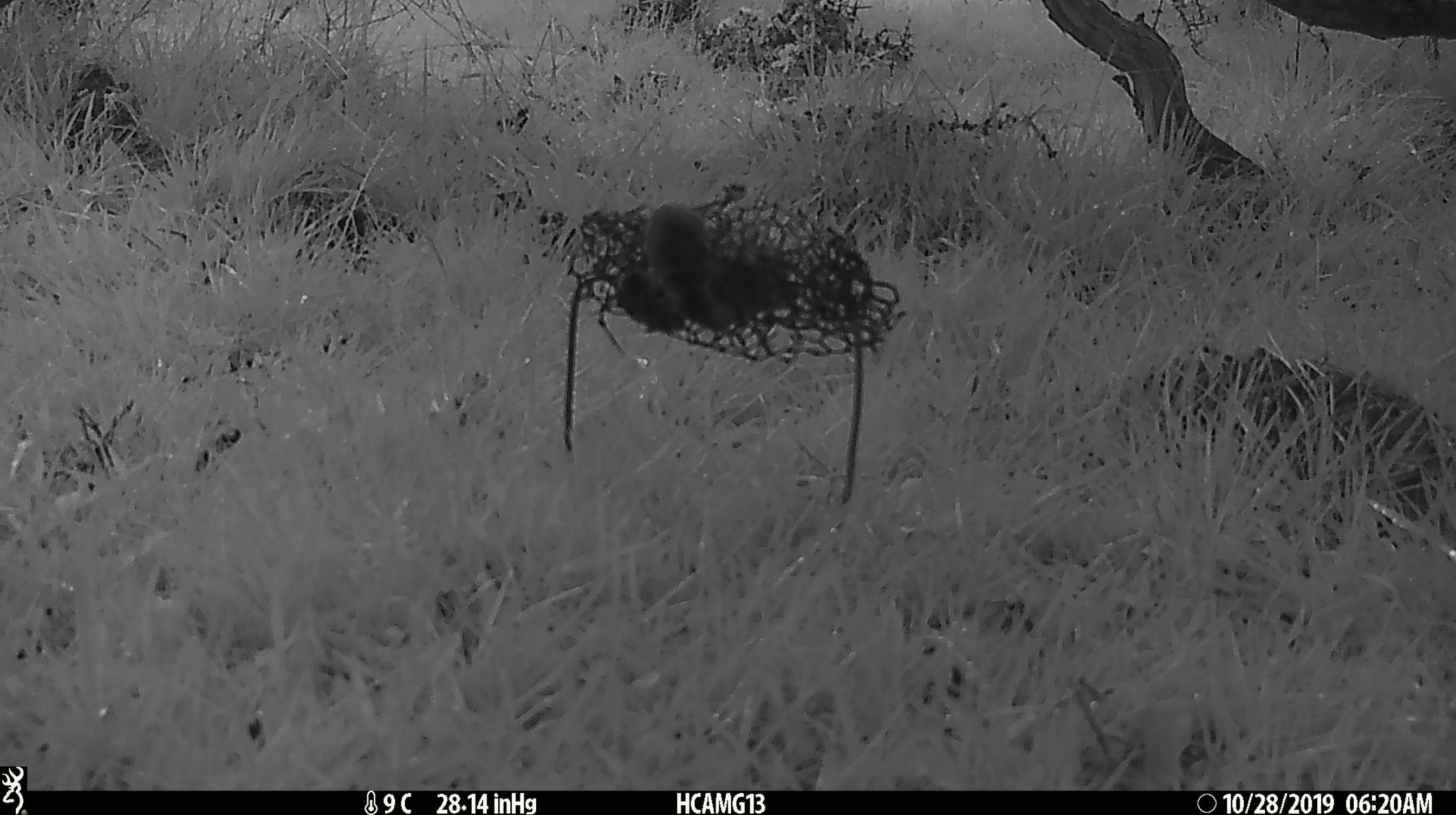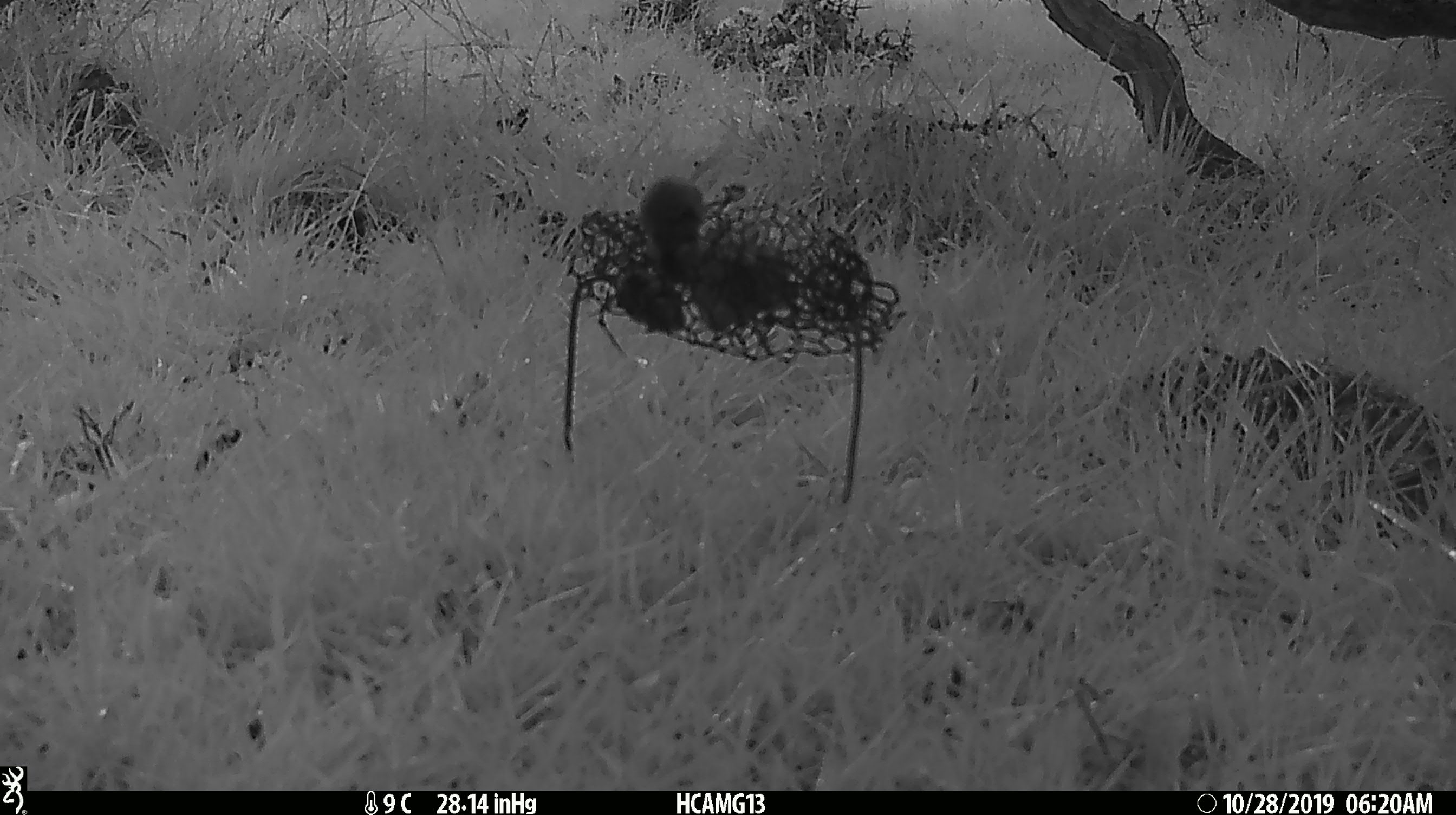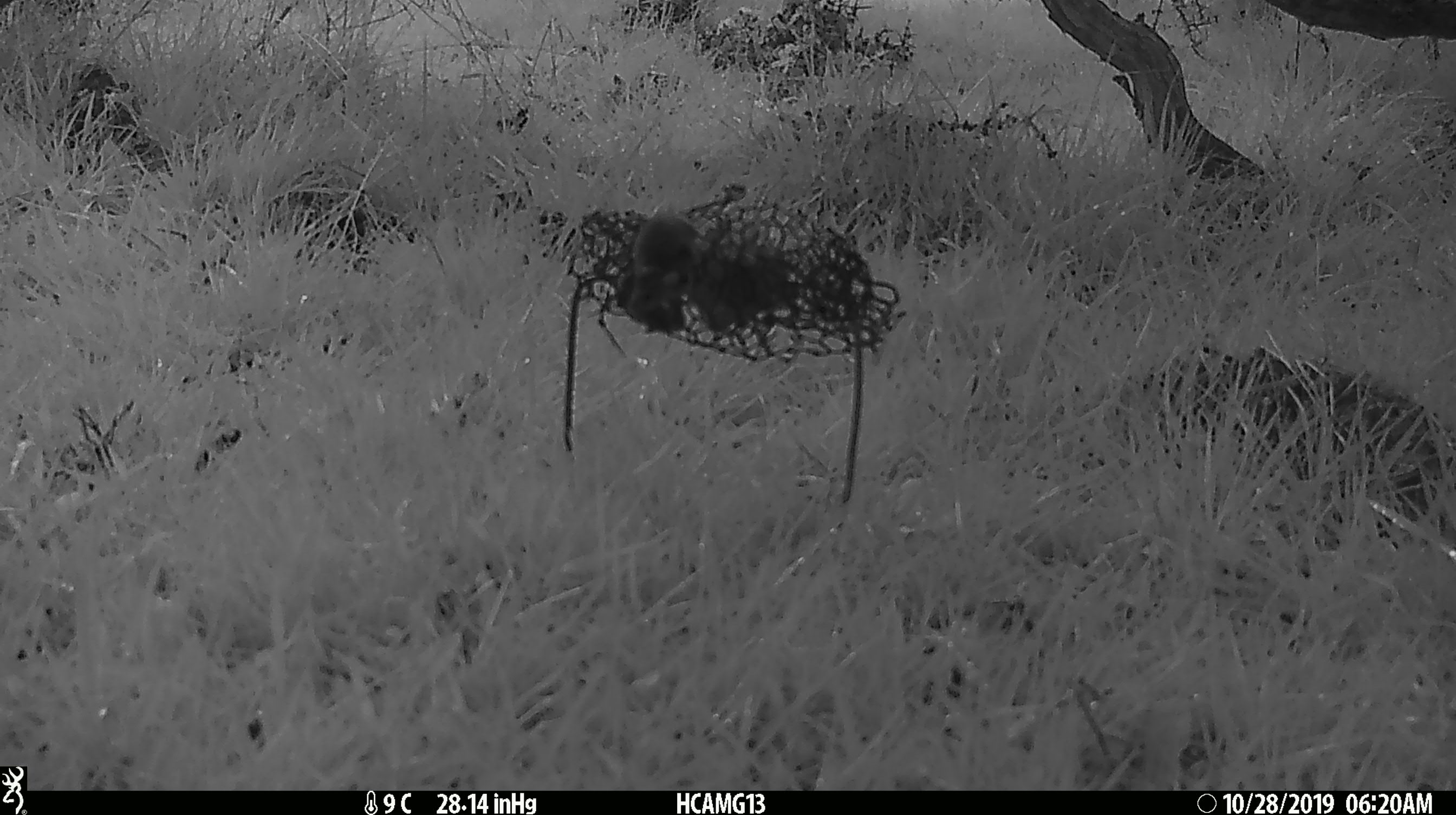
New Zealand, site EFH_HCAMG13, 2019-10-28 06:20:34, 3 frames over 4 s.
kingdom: Animalia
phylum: Chordata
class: Mammalia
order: Rodentia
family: Muridae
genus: Mus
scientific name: Mus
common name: mouse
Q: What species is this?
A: Mouse (Mus).